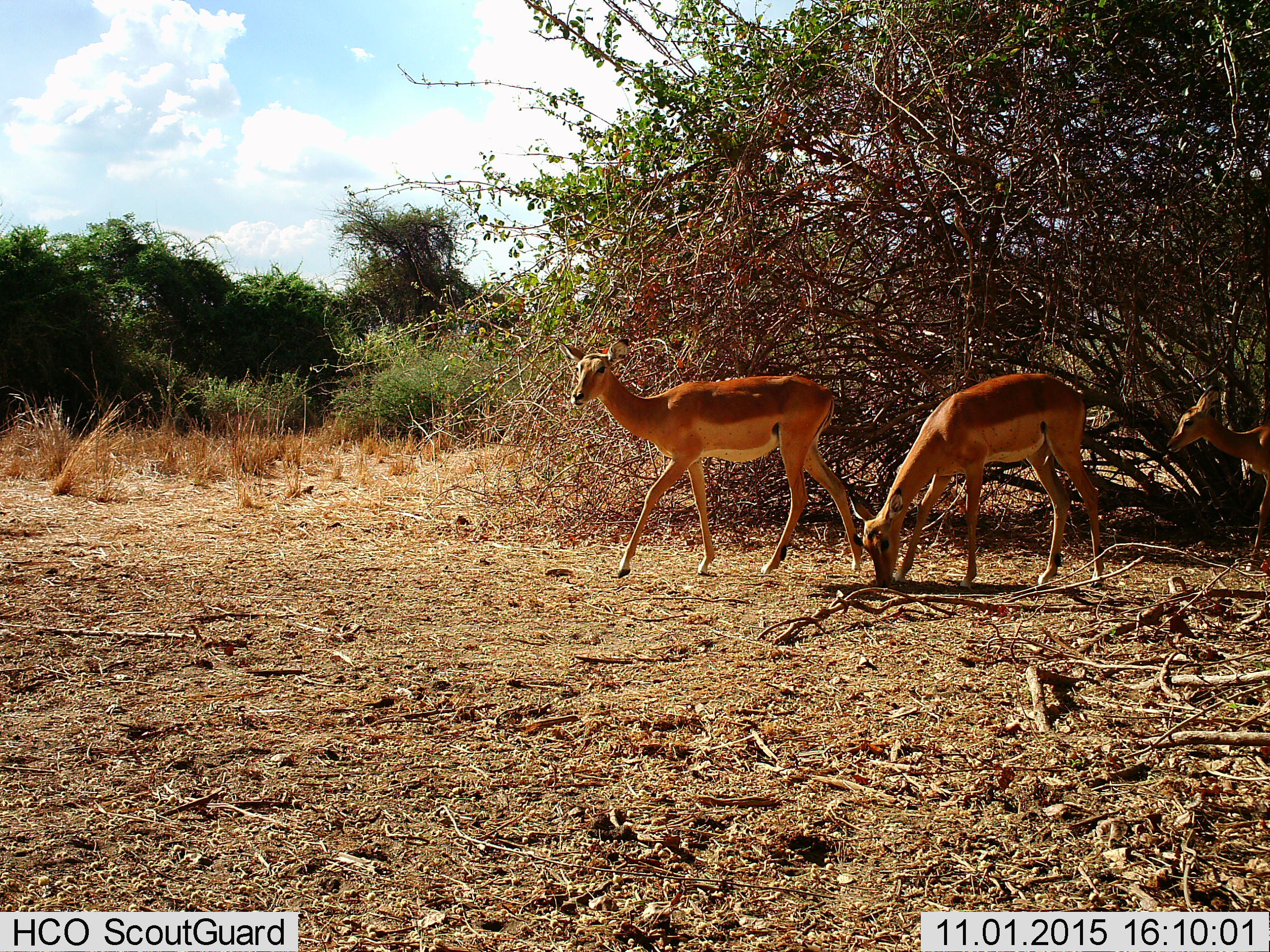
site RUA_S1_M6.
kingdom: Animalia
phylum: Chordata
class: Mammalia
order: Artiodactyla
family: Bovidae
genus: Aepyceros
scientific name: Aepyceros melampus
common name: impala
Impala (Aepyceros melampus), count 3. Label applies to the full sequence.